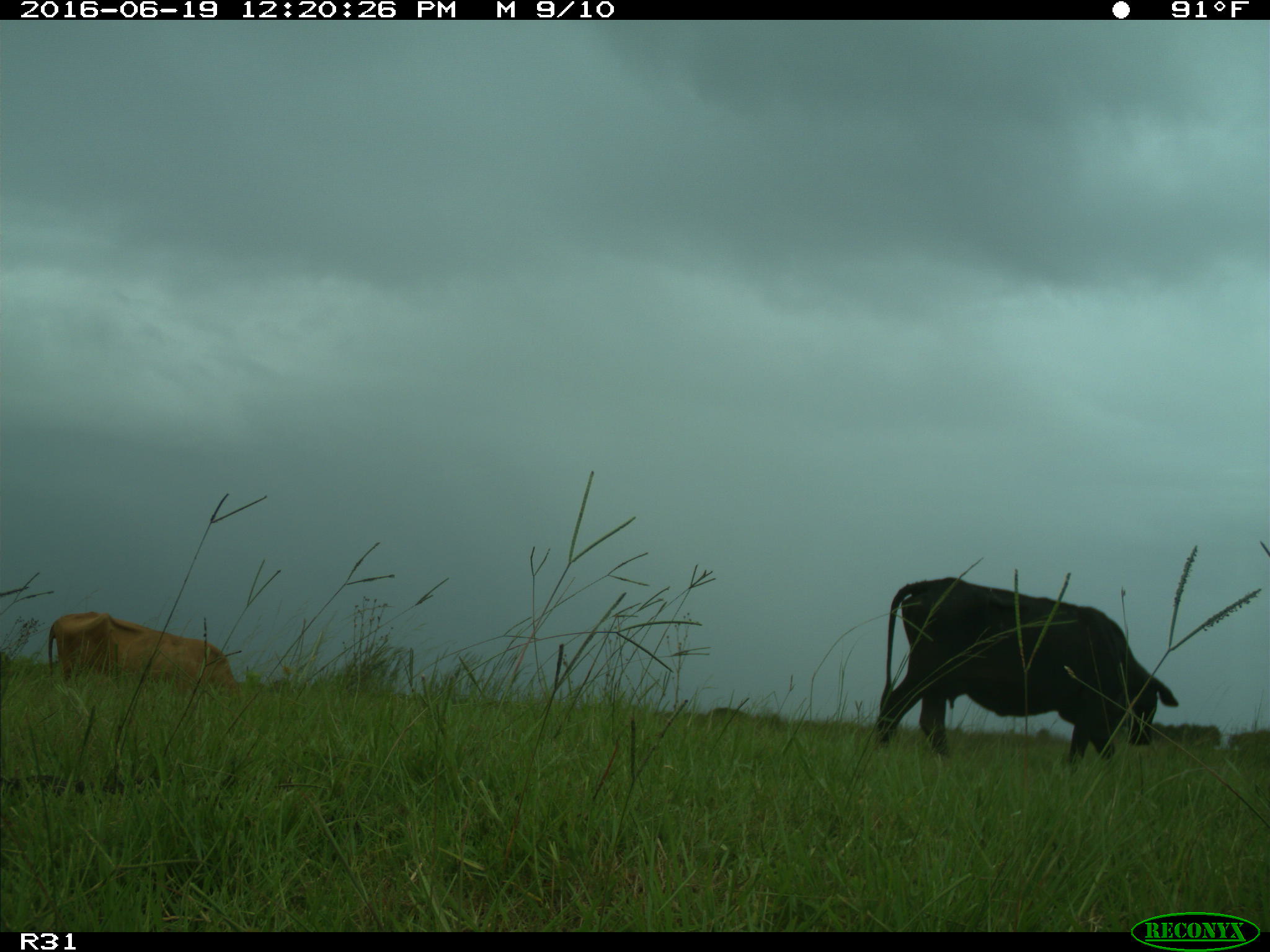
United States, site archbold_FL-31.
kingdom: Animalia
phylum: Chordata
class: Mammalia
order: Artiodactyla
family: Bovidae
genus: Bos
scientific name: Bos taurus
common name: domestic cow